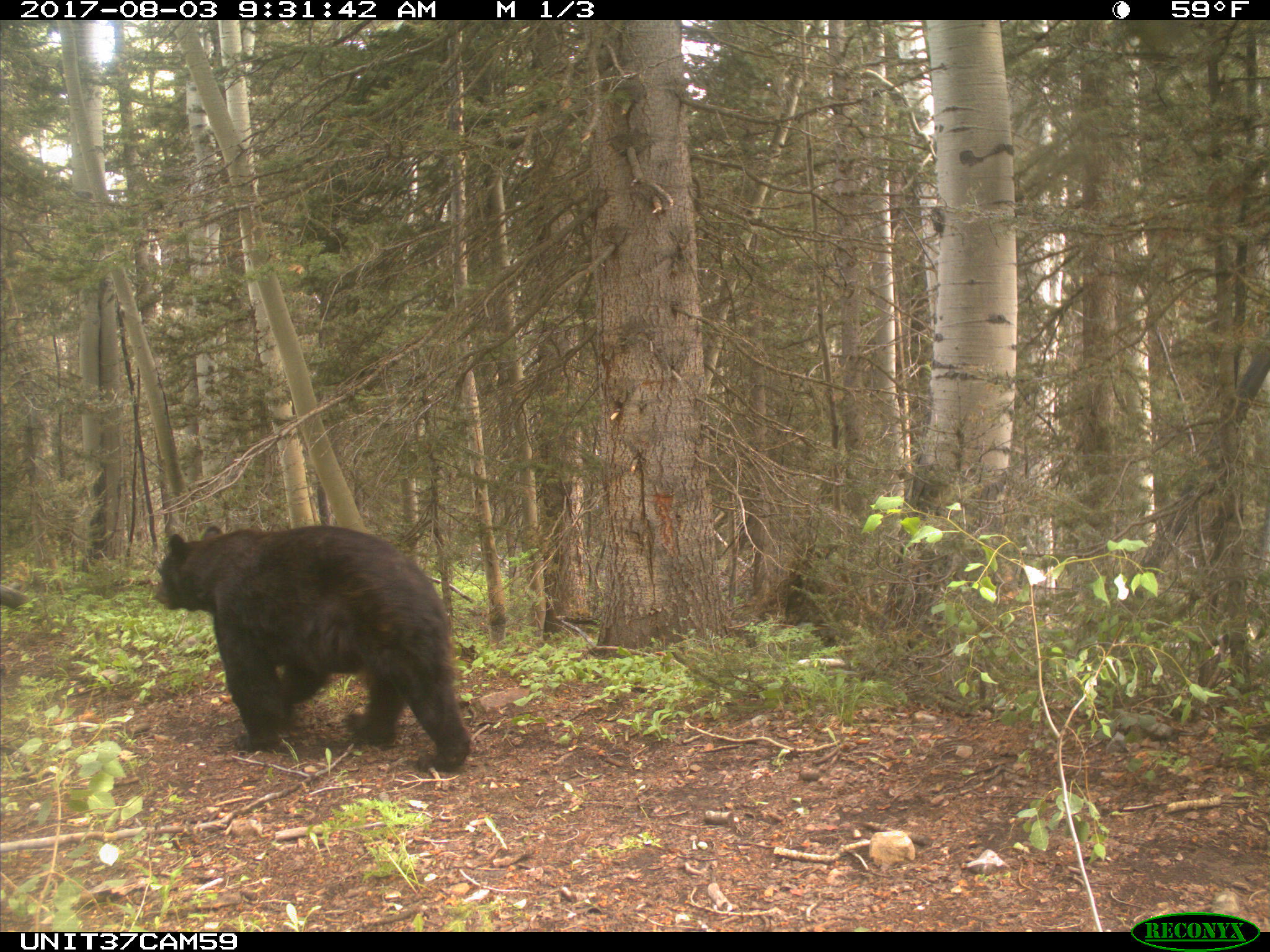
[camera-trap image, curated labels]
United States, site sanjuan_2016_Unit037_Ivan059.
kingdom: Animalia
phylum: Chordata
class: Mammalia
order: Carnivora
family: Ursidae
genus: Ursus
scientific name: Ursus americanus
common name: american black bear